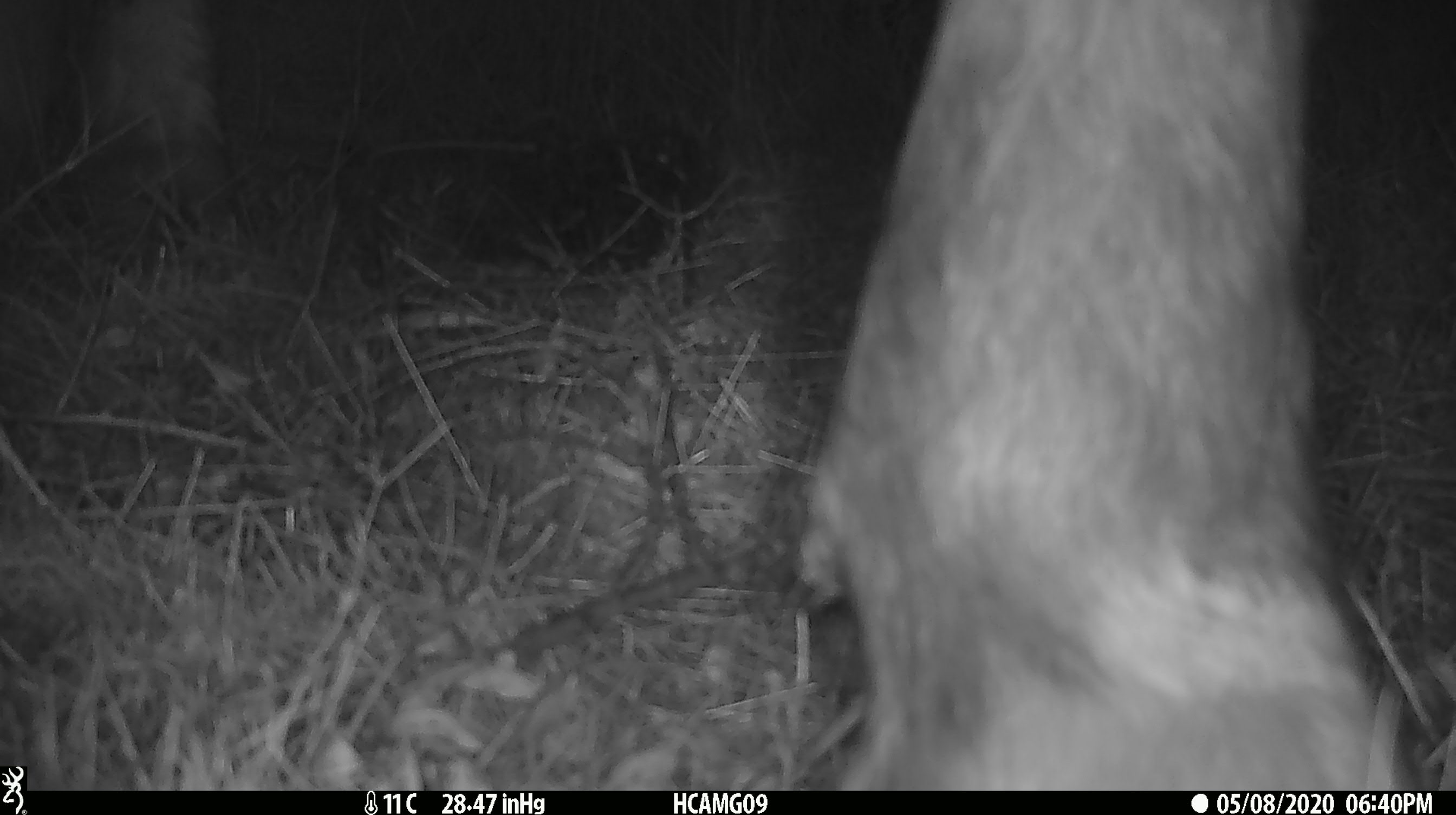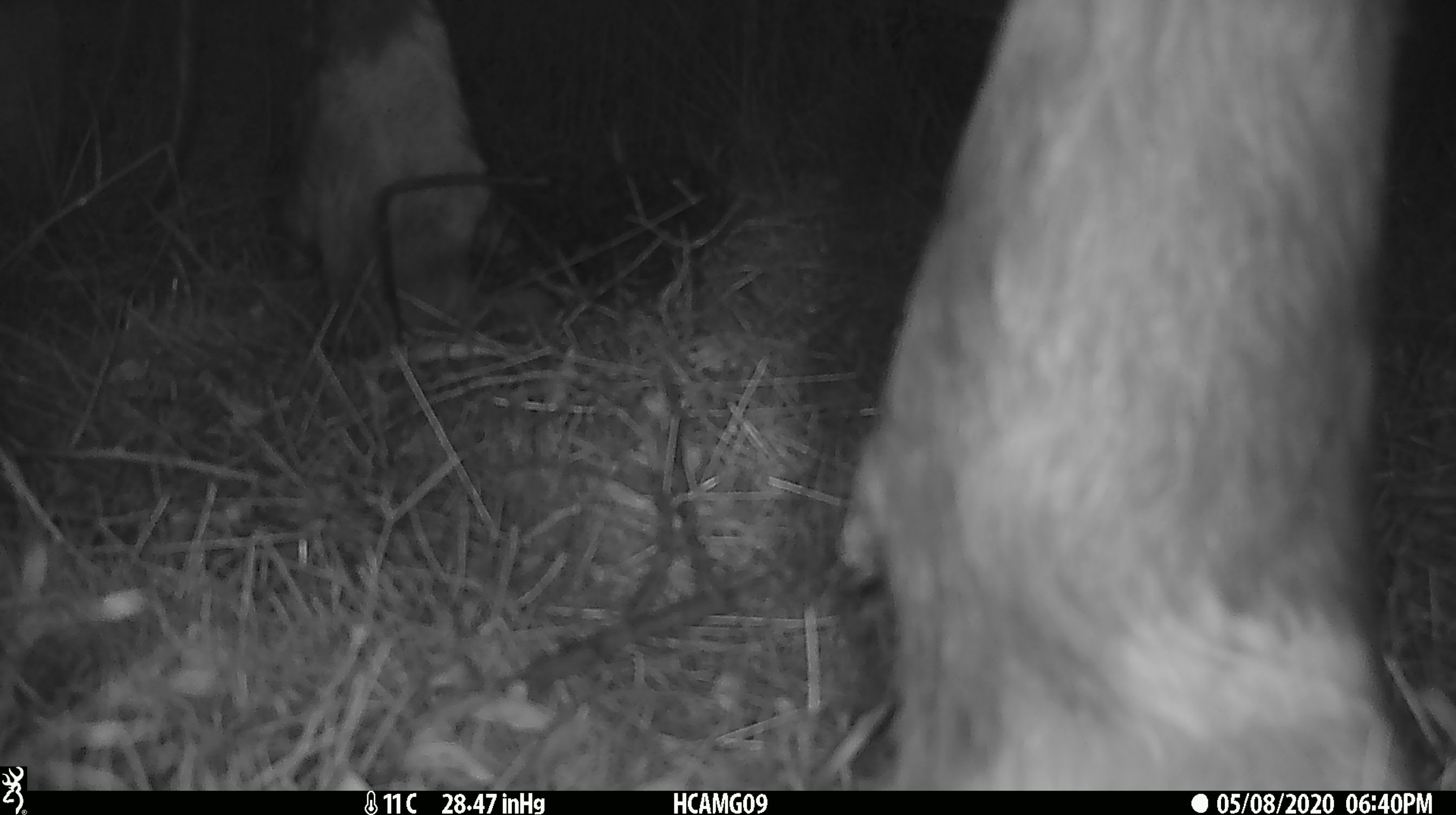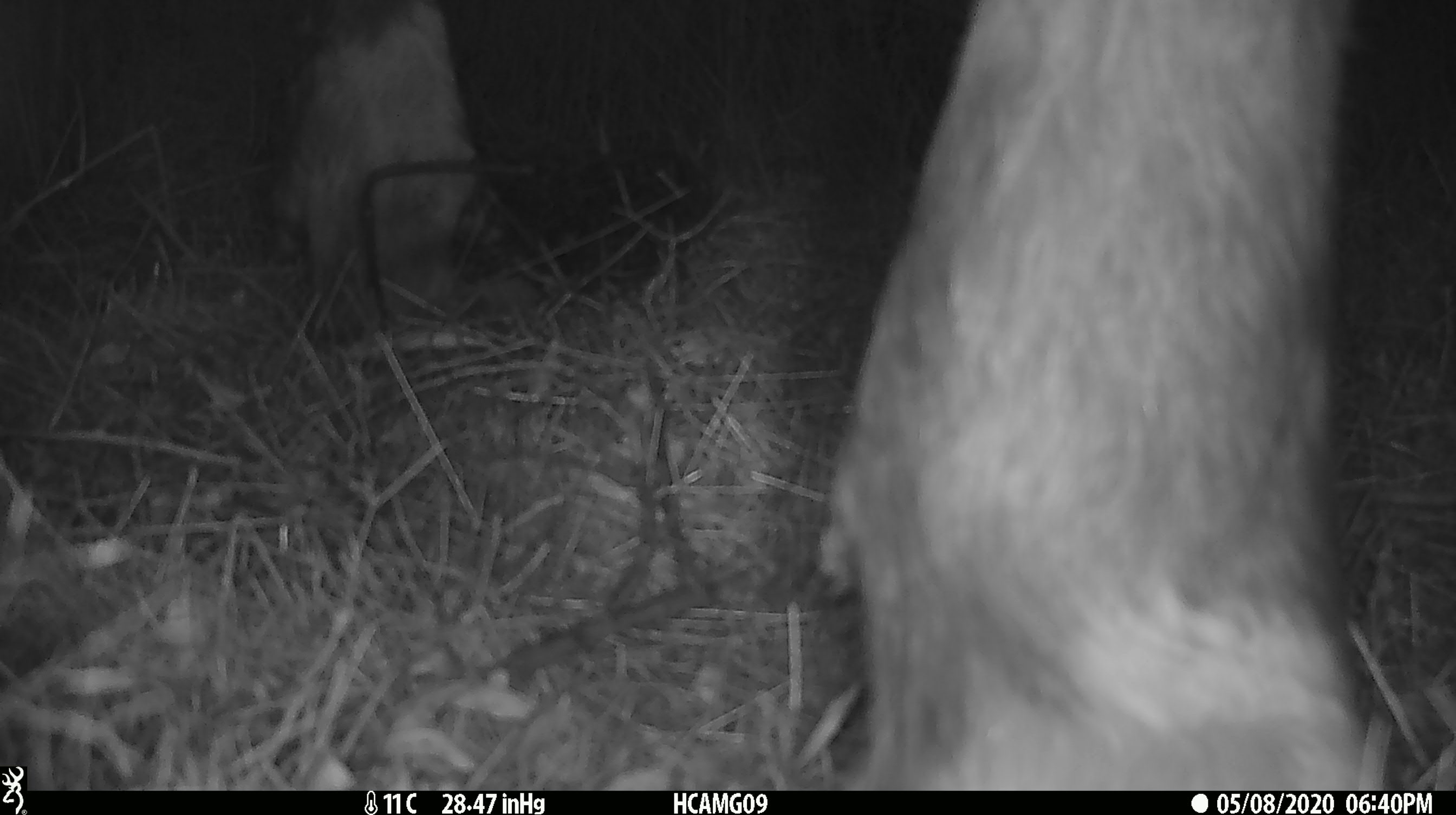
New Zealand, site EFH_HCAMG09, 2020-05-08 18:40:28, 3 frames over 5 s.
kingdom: Animalia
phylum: Chordata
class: Mammalia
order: Artiodactyla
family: Bovidae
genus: Bos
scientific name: Bos taurus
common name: domestic cow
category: cow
Cow (domestic cow) (Bos taurus).